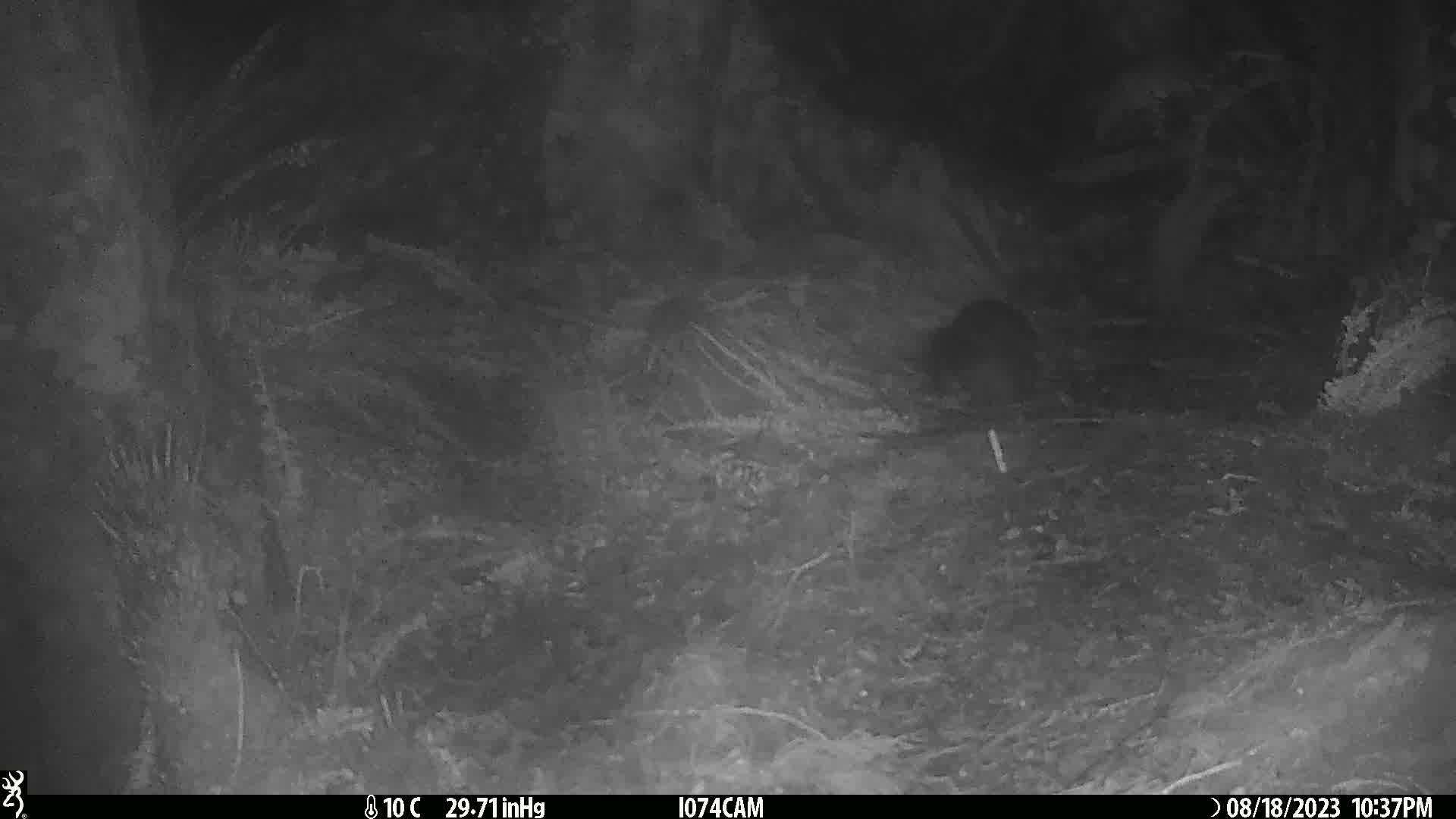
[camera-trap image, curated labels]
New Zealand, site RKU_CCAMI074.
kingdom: Animalia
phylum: Chordata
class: Mammalia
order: Diprotodontia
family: Phalangeridae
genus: Trichosurus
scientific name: Trichosurus vulpecula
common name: common brushtail possum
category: possum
Possum (common brushtail possum) (Trichosurus vulpecula).